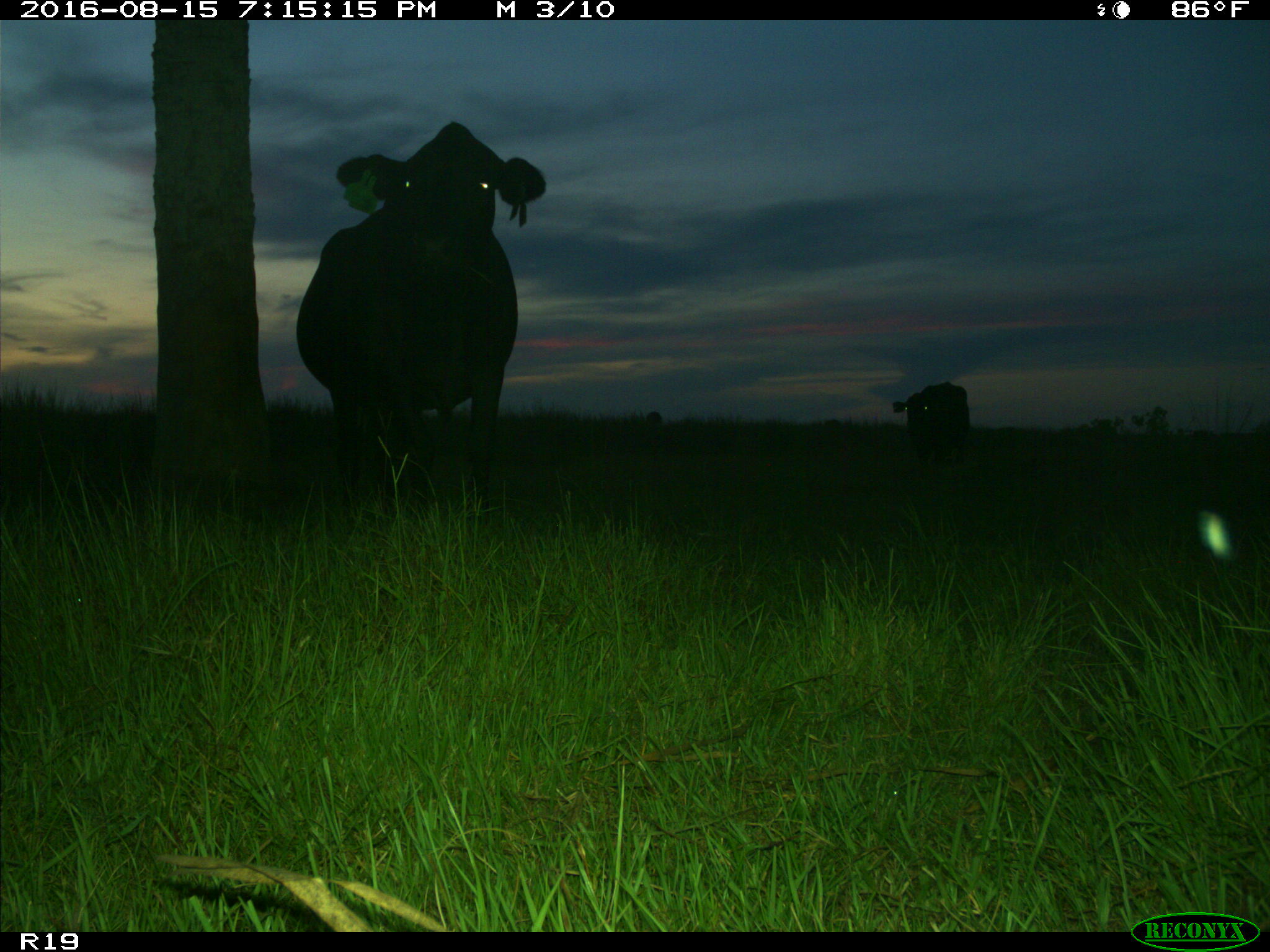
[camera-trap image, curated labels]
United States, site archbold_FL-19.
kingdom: Animalia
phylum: Chordata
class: Mammalia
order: Artiodactyla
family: Bovidae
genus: Bos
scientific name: Bos taurus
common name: domestic cow